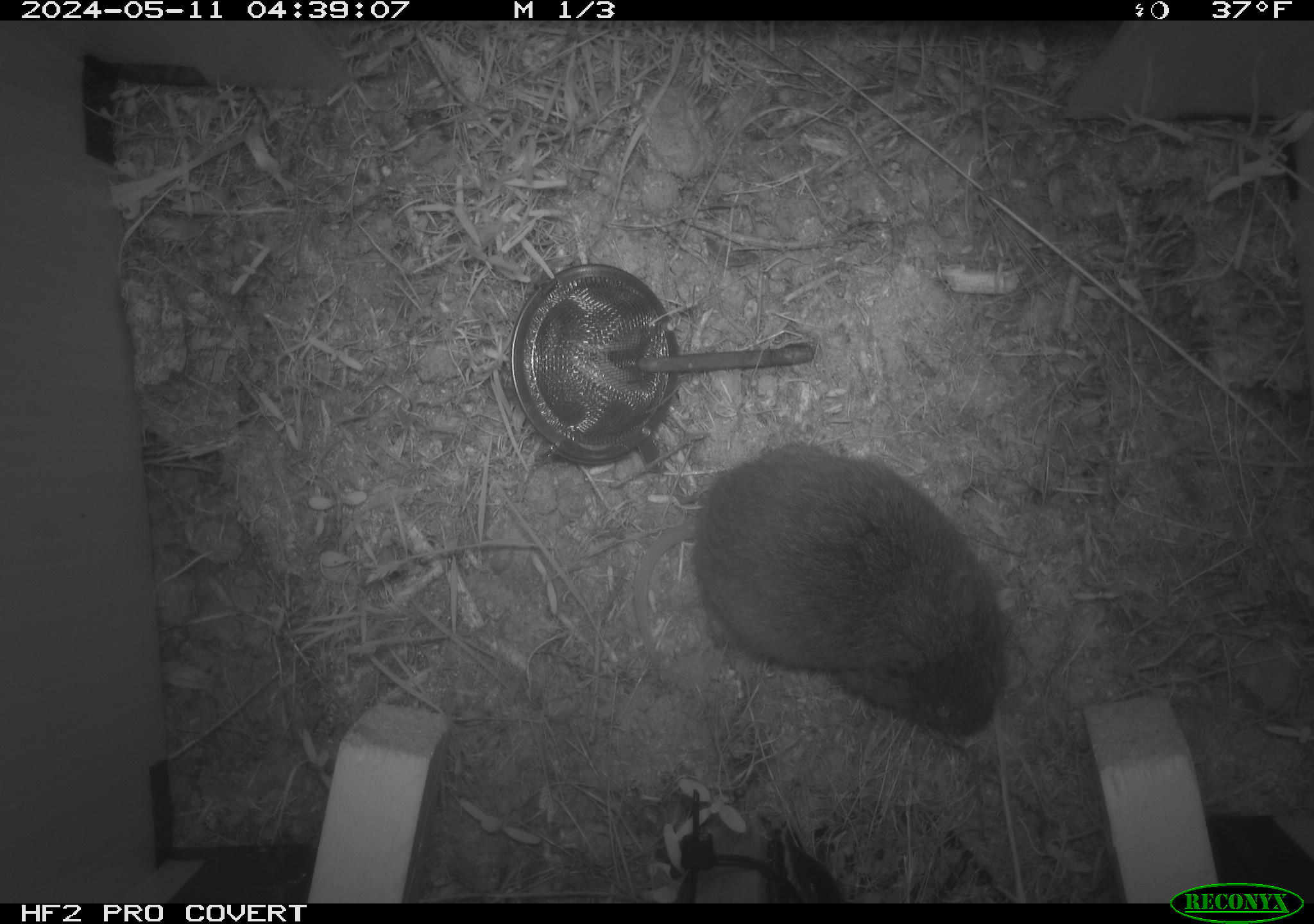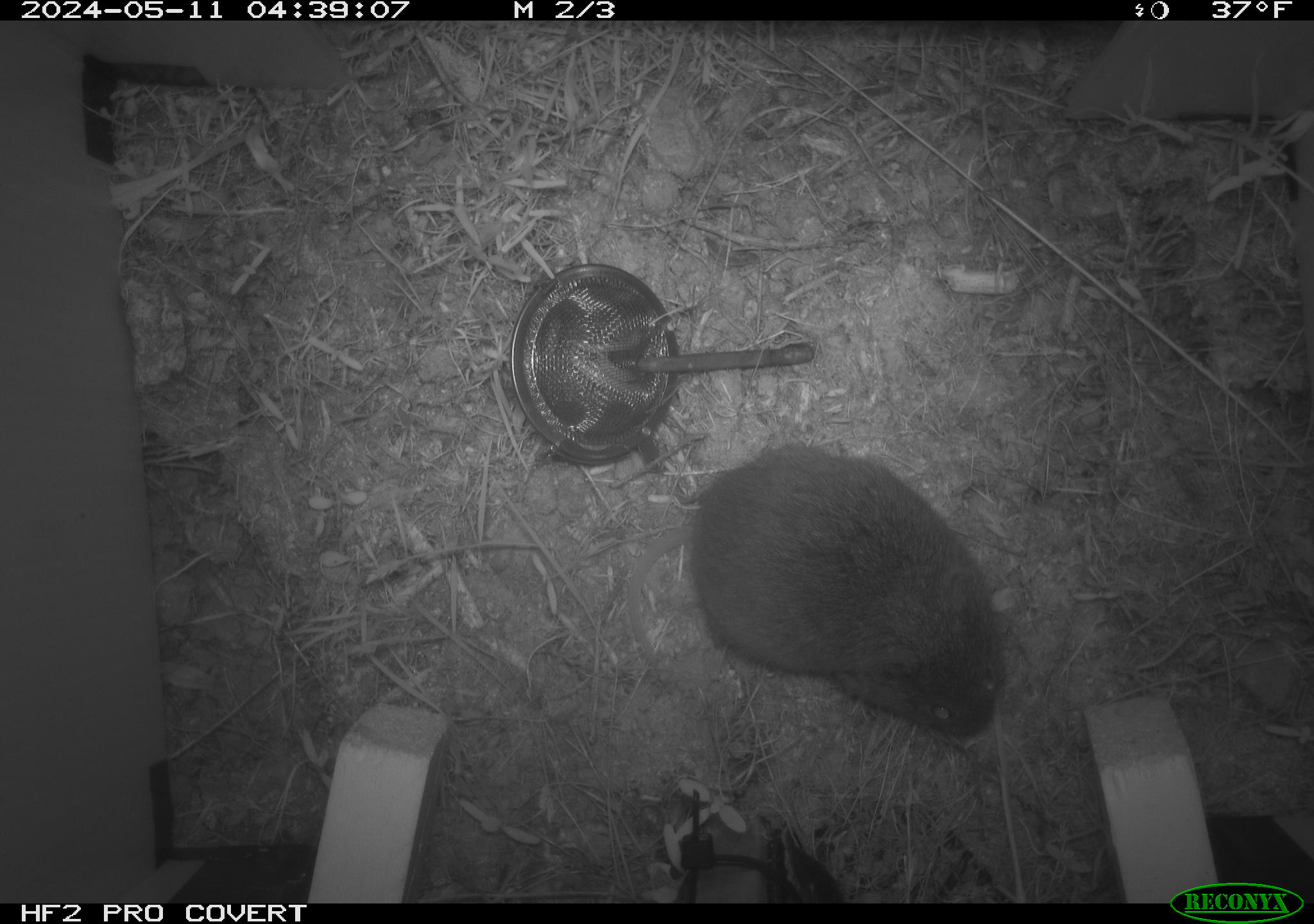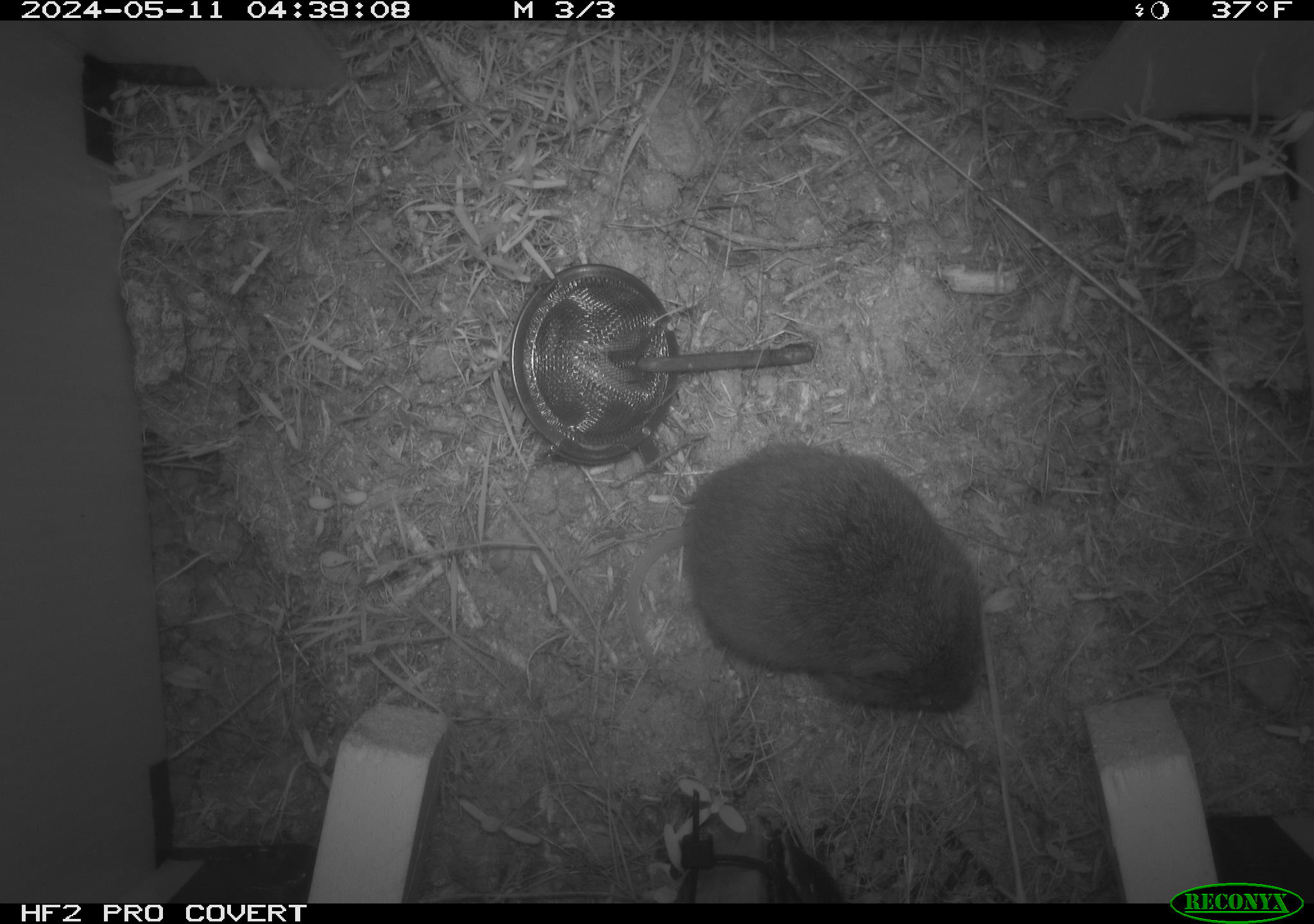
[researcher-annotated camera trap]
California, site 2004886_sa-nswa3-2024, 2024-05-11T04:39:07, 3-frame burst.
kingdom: Animalia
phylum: Chordata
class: Mammalia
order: Rodentia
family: Cricetidae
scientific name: Arvicolinae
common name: voles, lemmings, and muskrats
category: arvicolinae subfamily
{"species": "arvicolinae subfamily (voles, lemmings, and muskrats) (Arvicolinae)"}